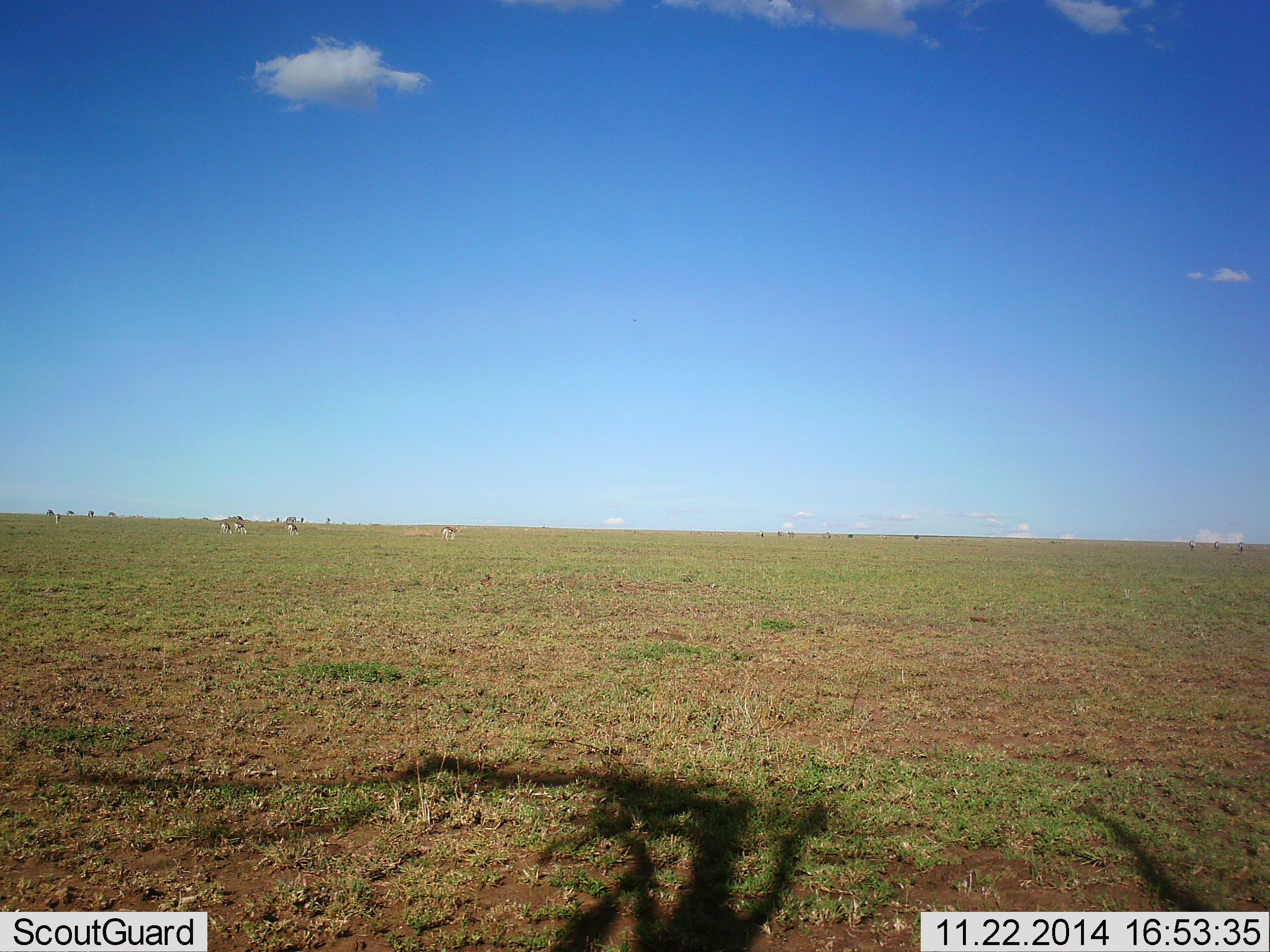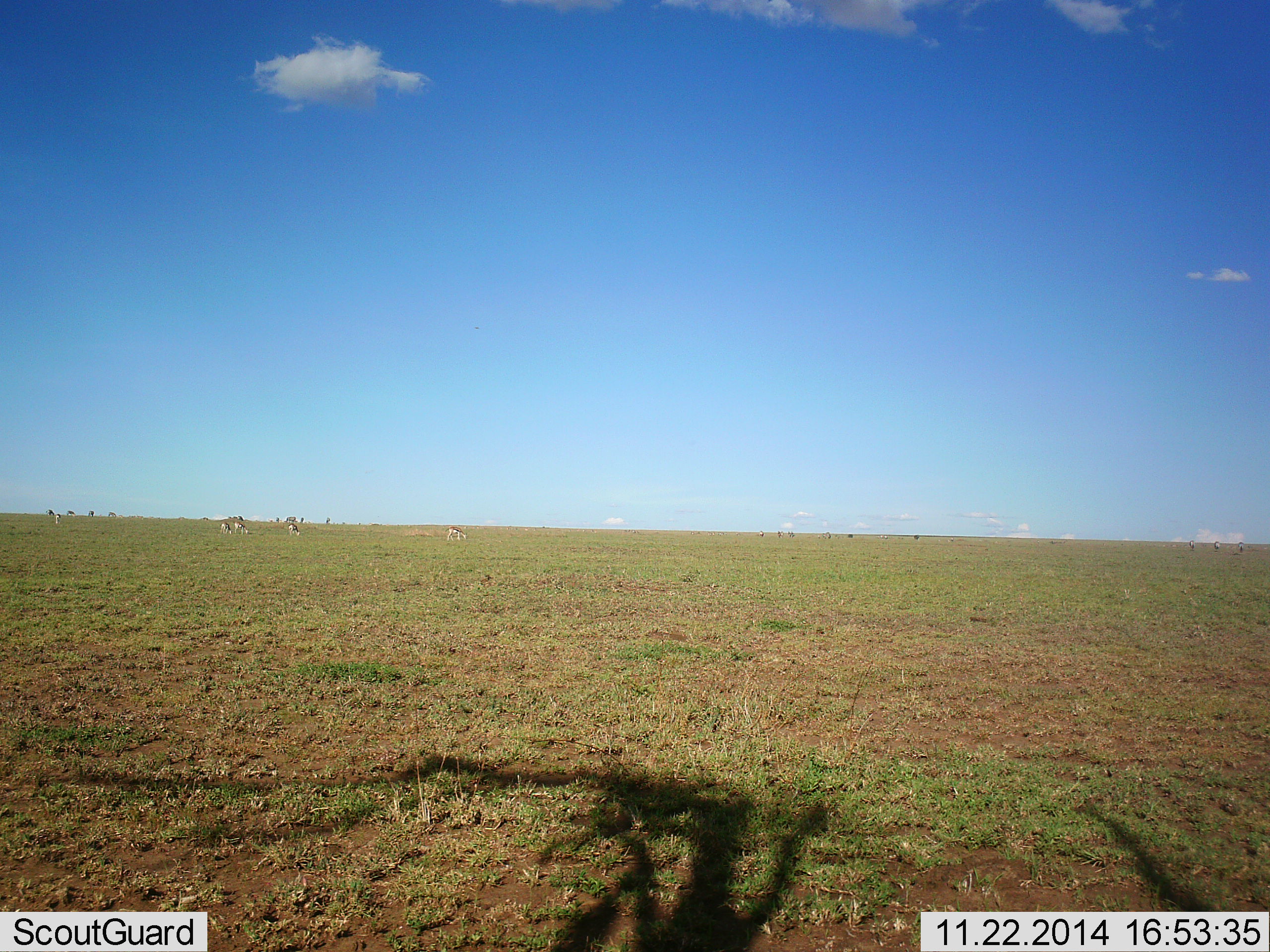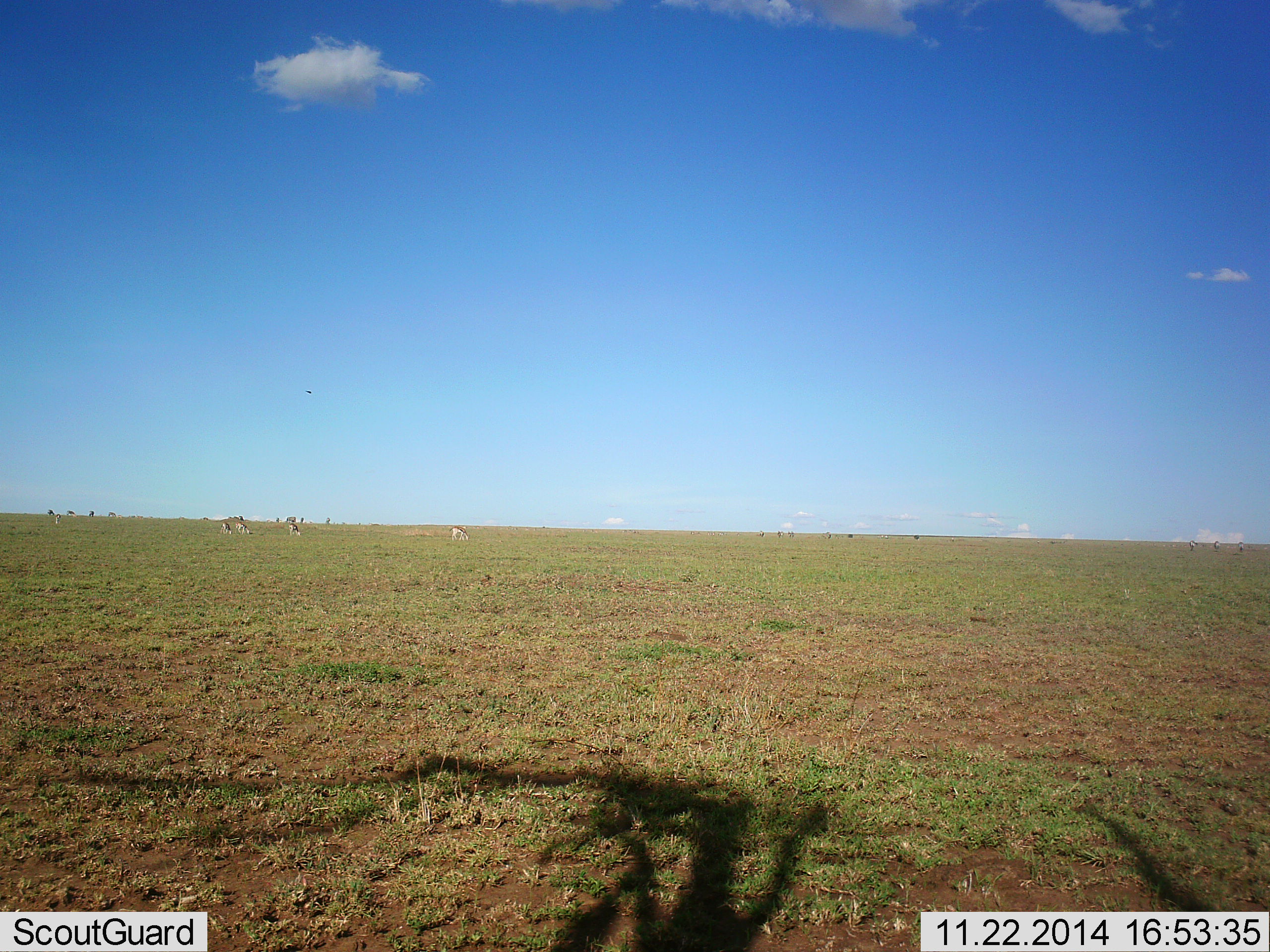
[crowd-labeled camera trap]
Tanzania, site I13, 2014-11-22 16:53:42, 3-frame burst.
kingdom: Animalia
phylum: Chordata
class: Mammalia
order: Artiodactyla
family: Bovidae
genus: Eudorcas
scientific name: Eudorcas thomsonii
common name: thomson's gazelle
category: gazellethomsons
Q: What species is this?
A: Gazellethomsons (thomson's gazelle) (Eudorcas thomsonii).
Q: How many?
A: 5.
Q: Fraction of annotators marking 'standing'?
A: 33%.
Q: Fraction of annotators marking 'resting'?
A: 0%.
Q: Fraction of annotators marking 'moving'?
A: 42%.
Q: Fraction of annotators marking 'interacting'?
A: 0%.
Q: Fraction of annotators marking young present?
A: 0%.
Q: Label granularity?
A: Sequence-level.